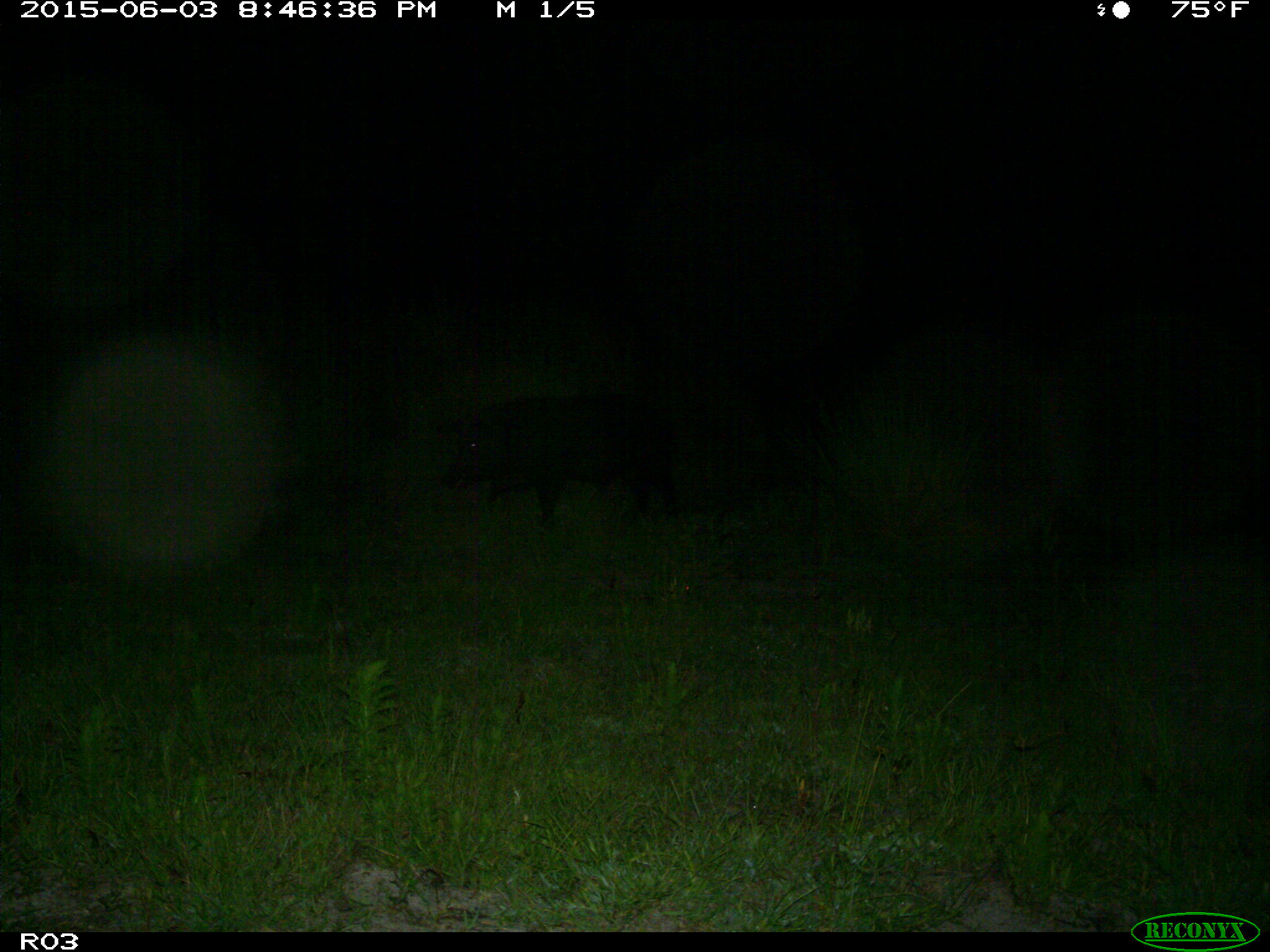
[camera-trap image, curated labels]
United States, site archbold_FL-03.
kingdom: Animalia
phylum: Chordata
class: Mammalia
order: Artiodactyla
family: Suidae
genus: Sus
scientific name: Sus scrofa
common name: wild boar